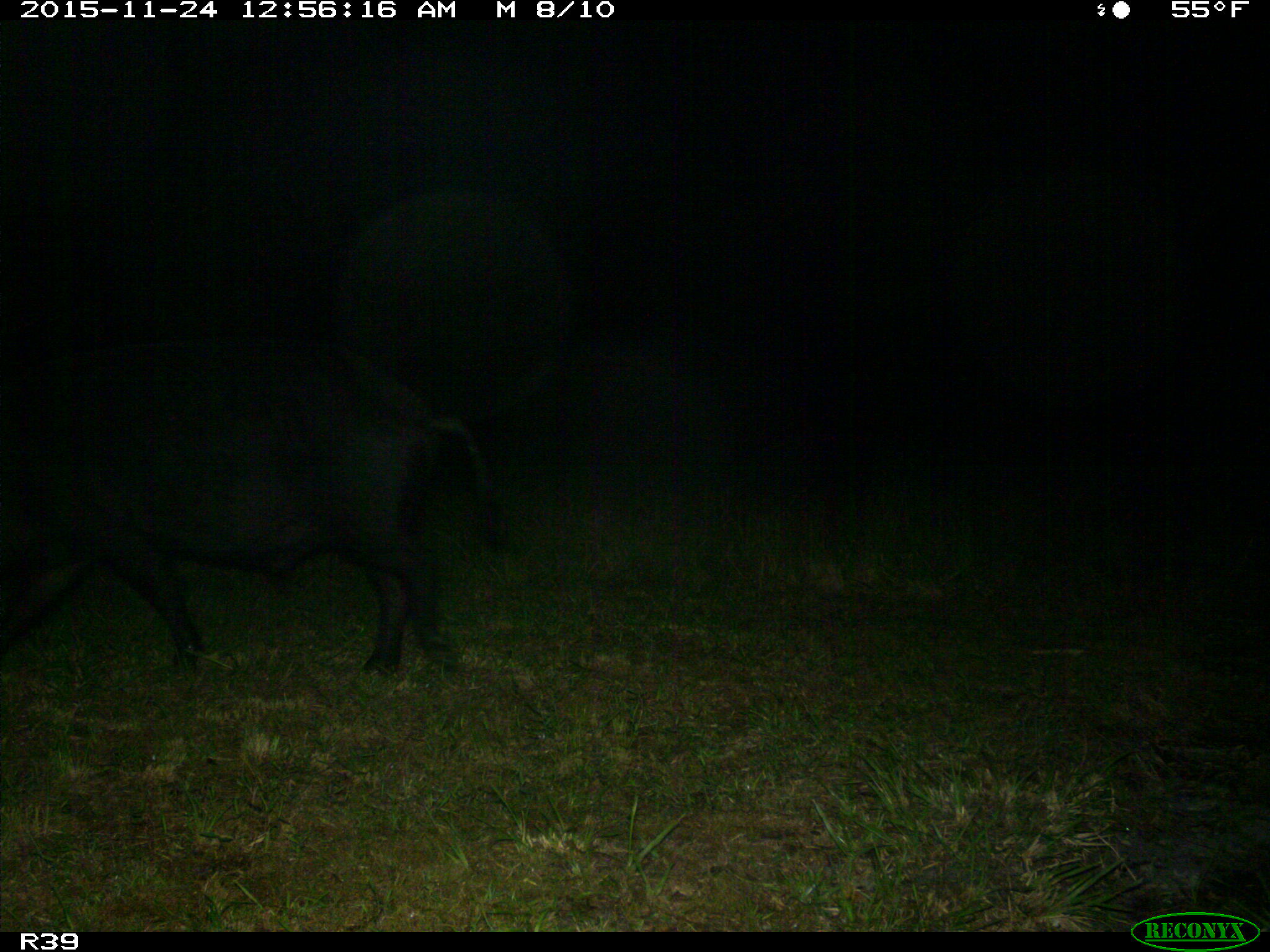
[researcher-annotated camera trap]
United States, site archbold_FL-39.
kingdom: Animalia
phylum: Chordata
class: Mammalia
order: Artiodactyla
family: Suidae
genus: Sus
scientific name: Sus scrofa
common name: wild boar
Sus scrofa (wild boar).